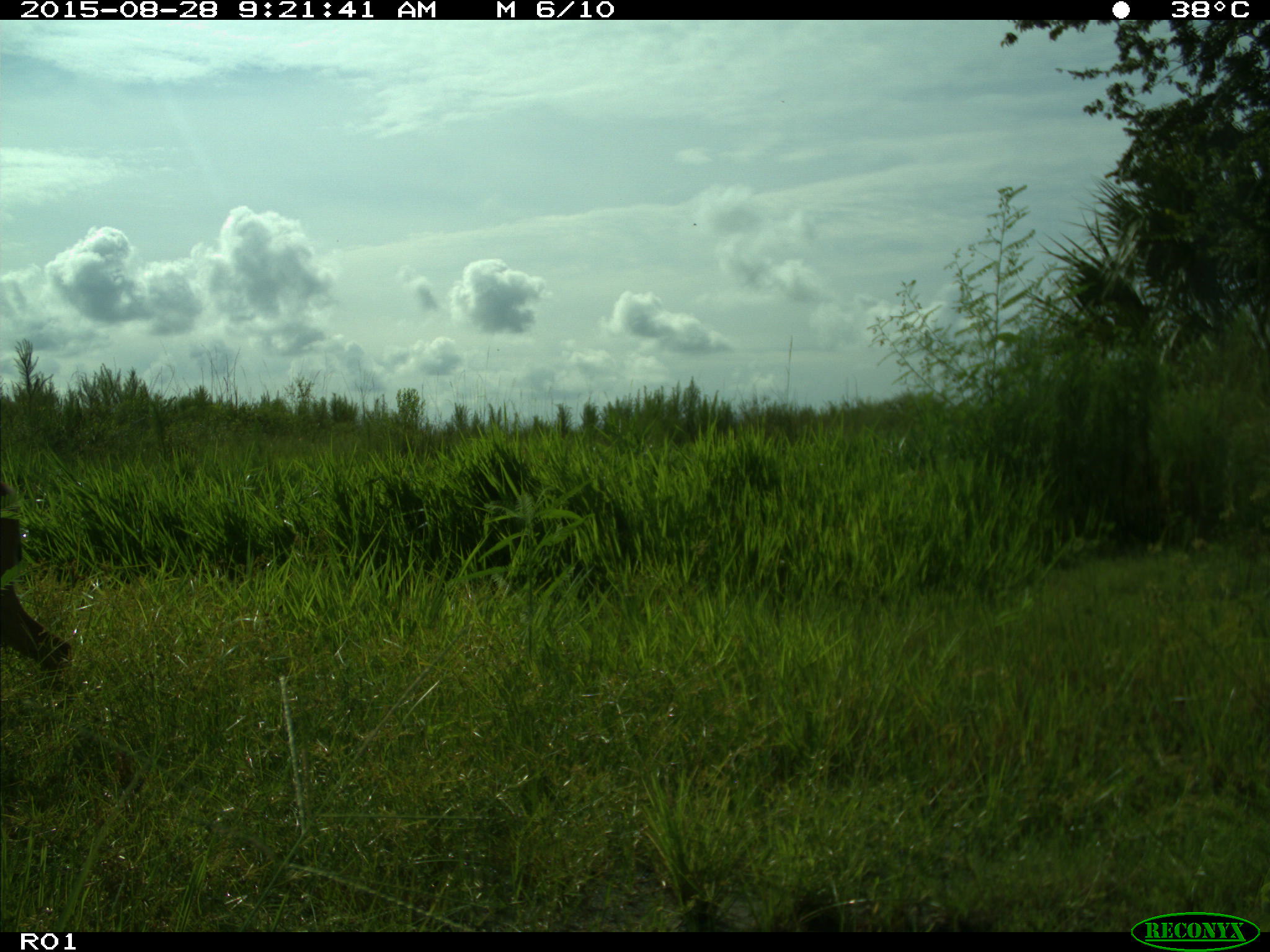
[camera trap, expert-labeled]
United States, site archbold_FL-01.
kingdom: Animalia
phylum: Chordata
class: Mammalia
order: Artiodactyla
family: Cervidae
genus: Odocoileus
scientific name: Odocoileus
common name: deer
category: unidentified deer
Unidentified deer (deer) (Odocoileus).